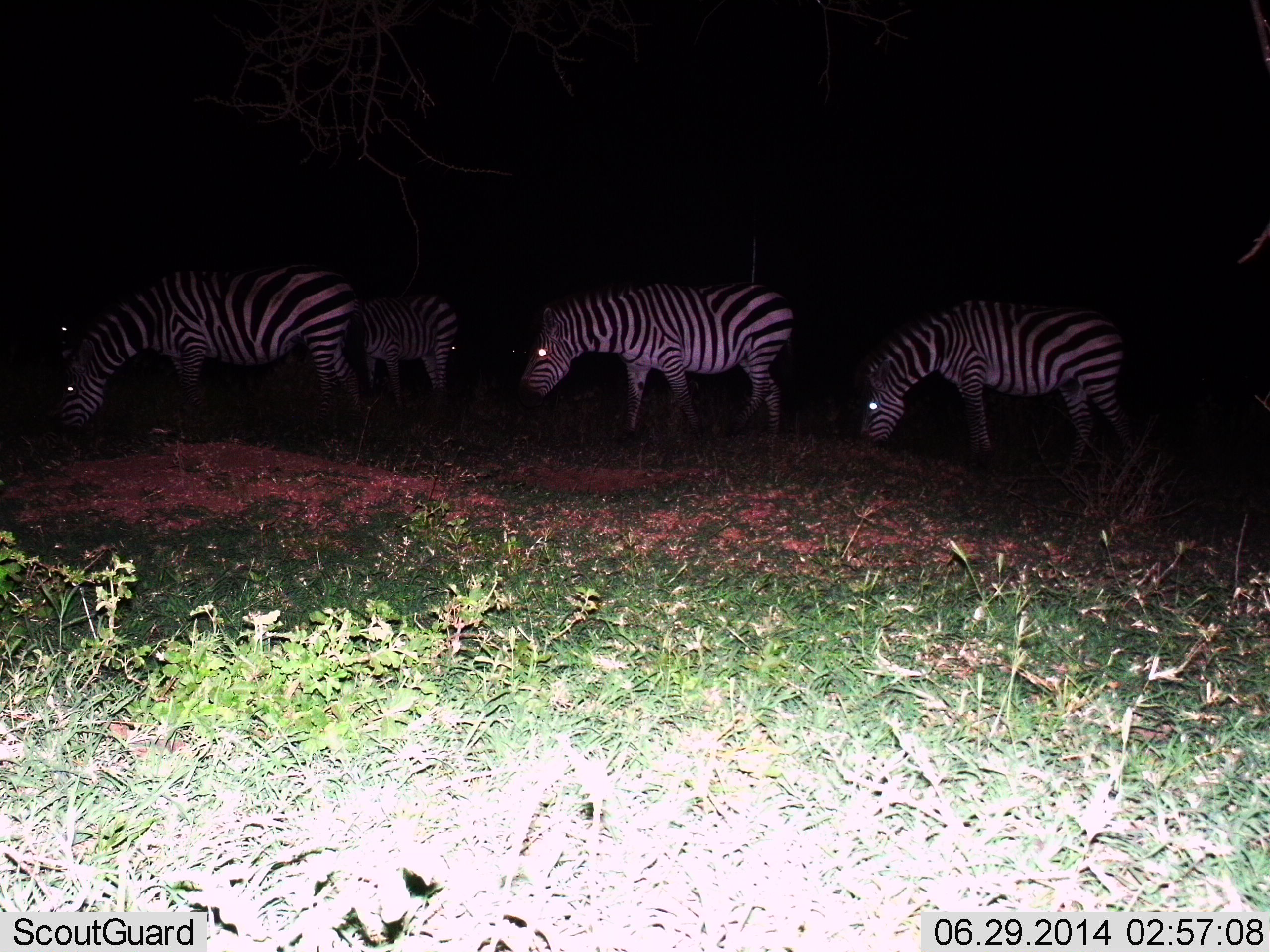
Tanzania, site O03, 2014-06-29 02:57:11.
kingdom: Animalia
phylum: Chordata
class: Mammalia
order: Perissodactyla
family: Equidae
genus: Equus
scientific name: Equus quagga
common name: plains zebra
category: zebra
Zebra (plains zebra) (Equus quagga), count 4. Behavior (volunteer vote fractions): standing 29%, resting 3%, moving 10%, interacting 1%. Young present (vote fraction): 3%. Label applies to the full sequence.